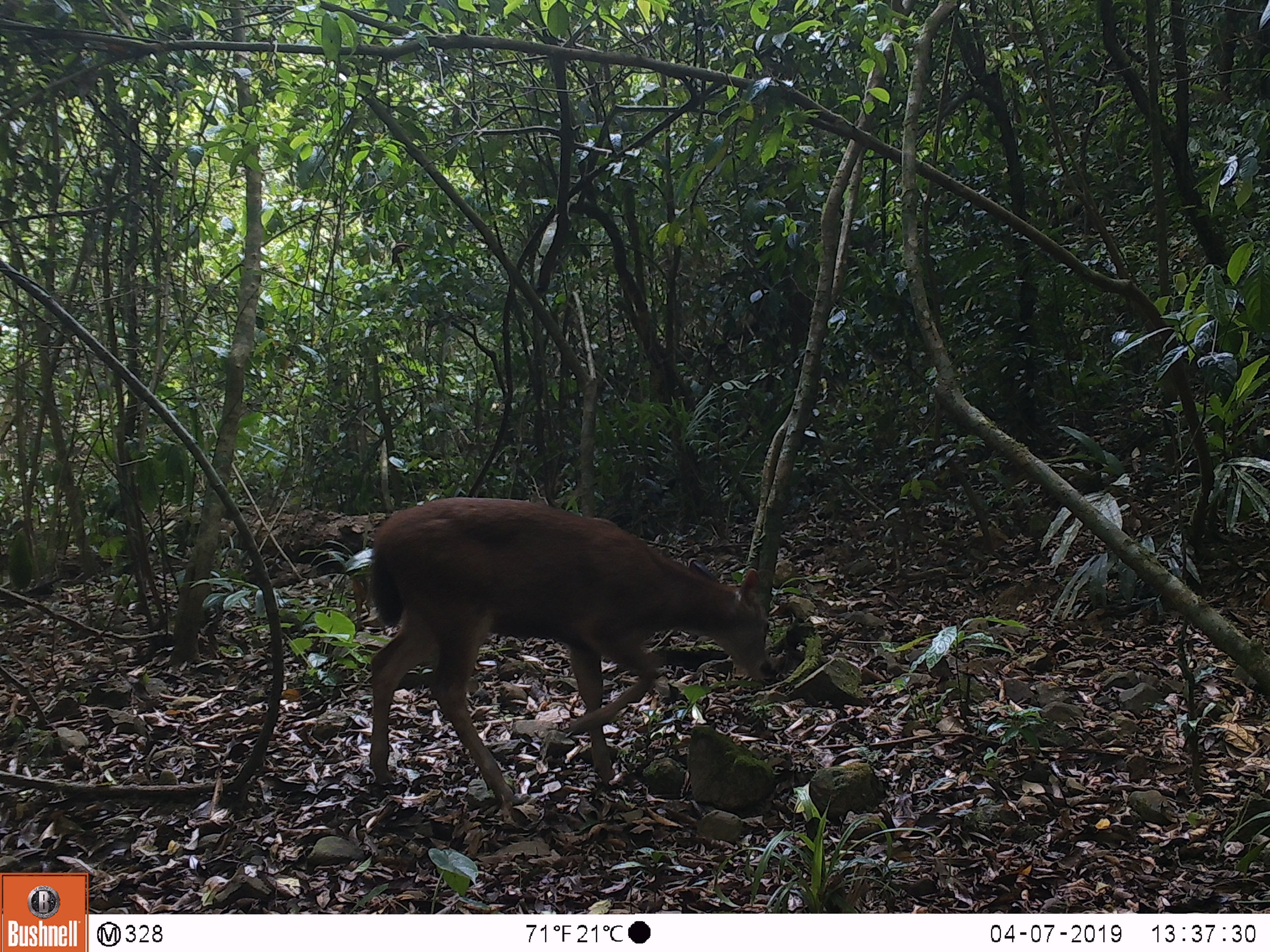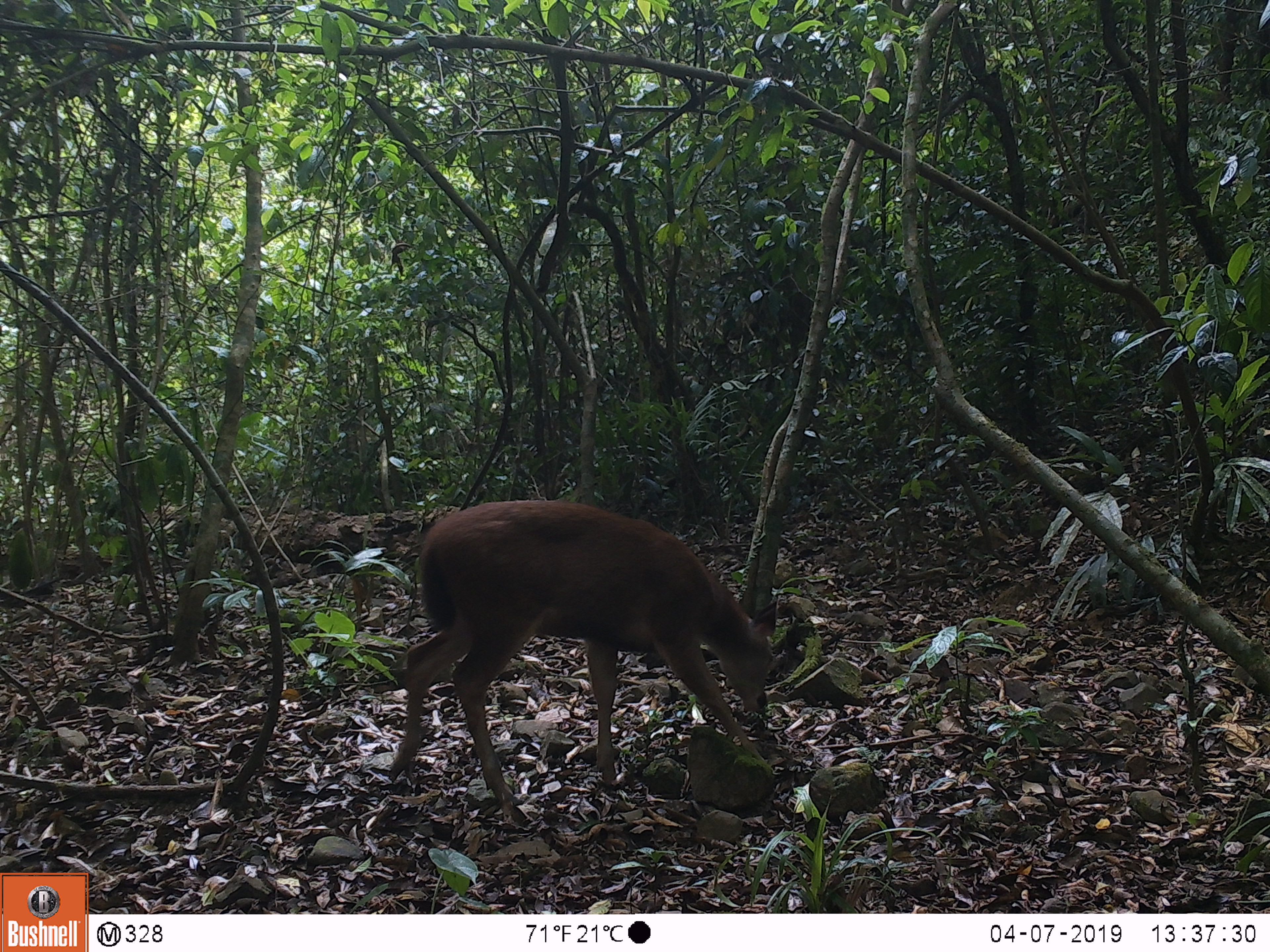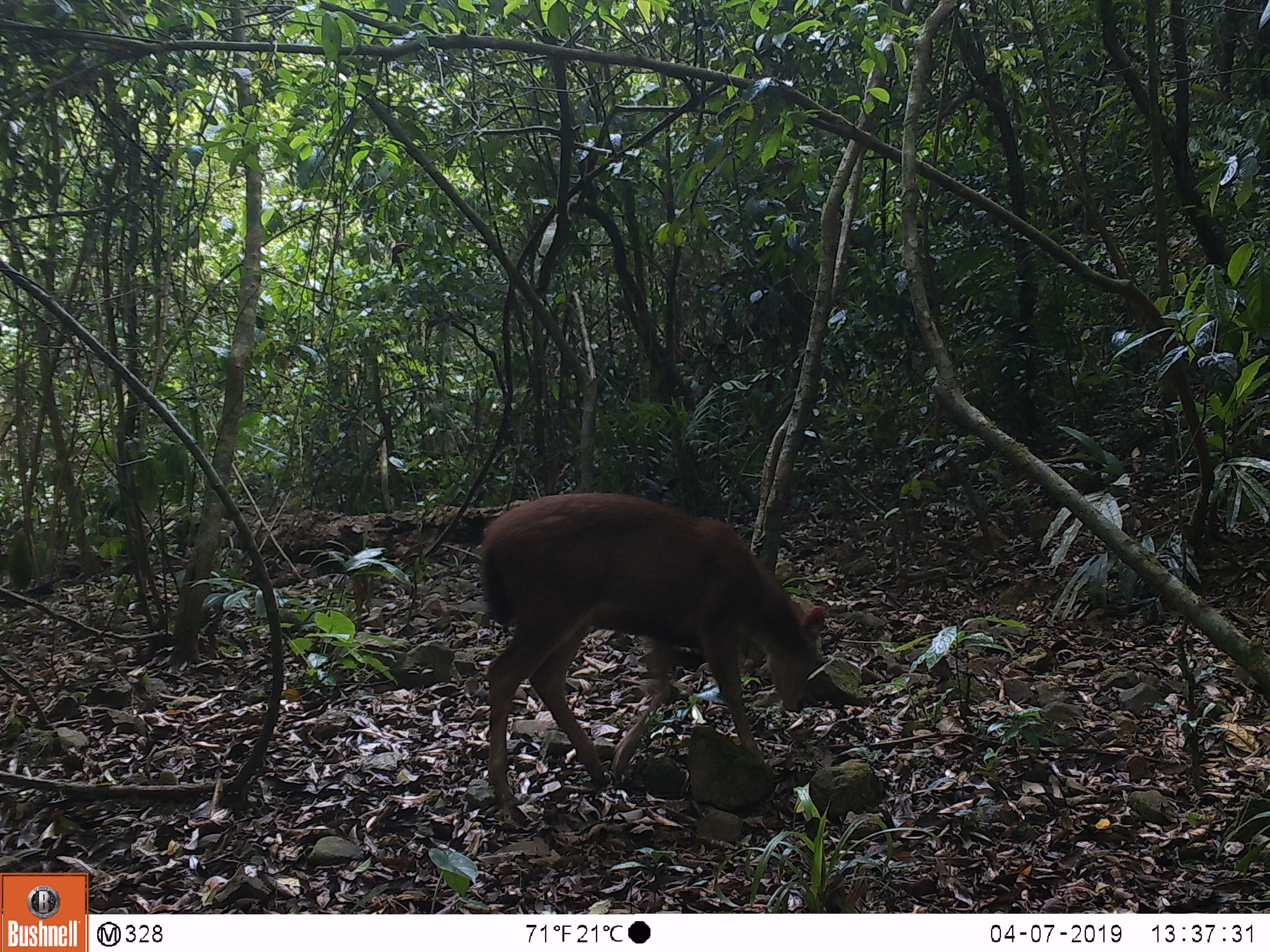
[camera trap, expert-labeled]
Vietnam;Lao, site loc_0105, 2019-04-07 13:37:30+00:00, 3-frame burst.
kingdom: Animalia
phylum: Chordata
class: Mammalia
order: Artiodactyla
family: Cervidae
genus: Rusa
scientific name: Rusa unicolor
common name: sambar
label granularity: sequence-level